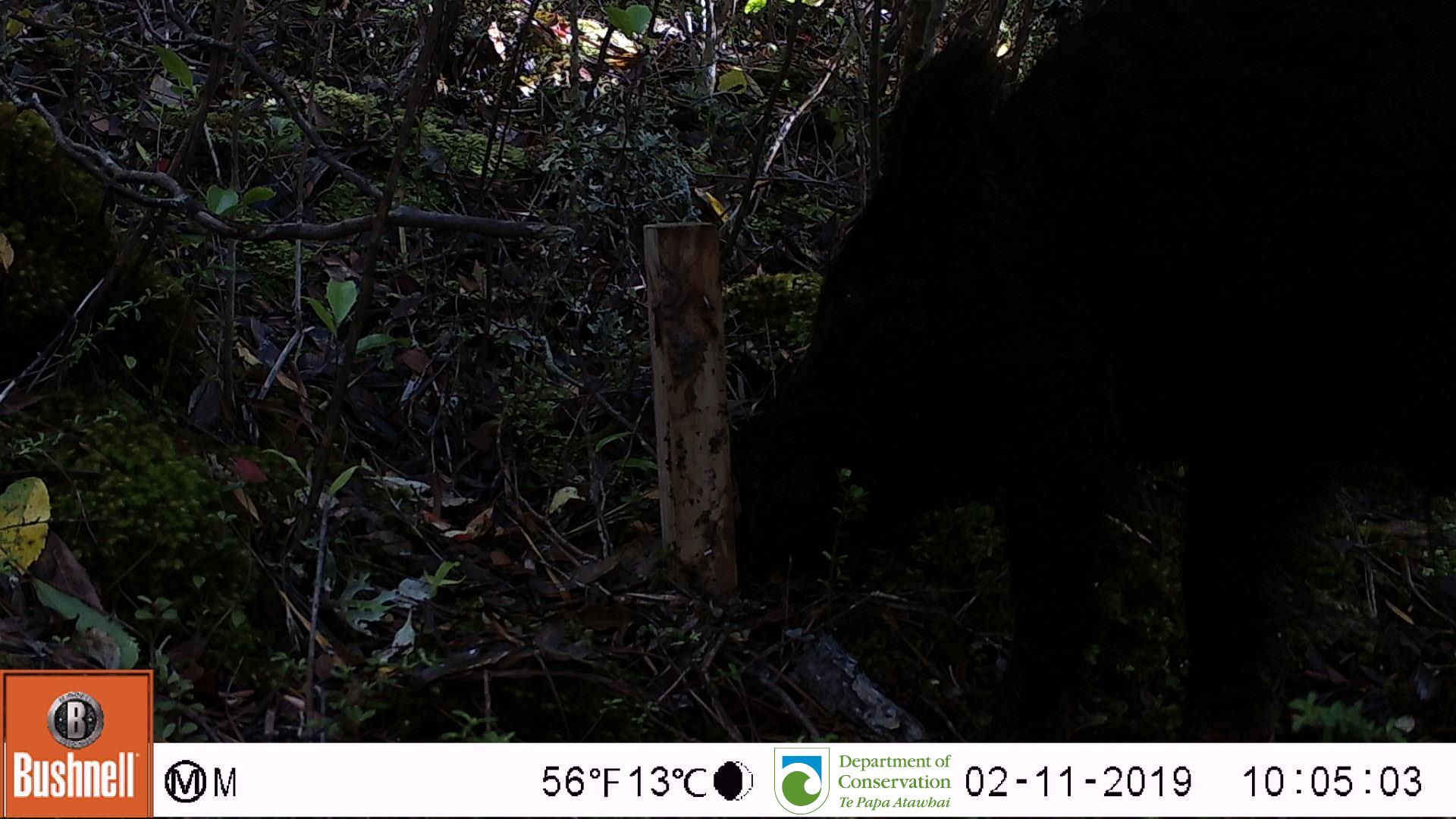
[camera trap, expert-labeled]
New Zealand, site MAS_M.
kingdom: Animalia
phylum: Chordata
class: Mammalia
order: Artiodactyla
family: Suidae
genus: Sus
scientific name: Sus scrofa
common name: pig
Pig (Sus scrofa).